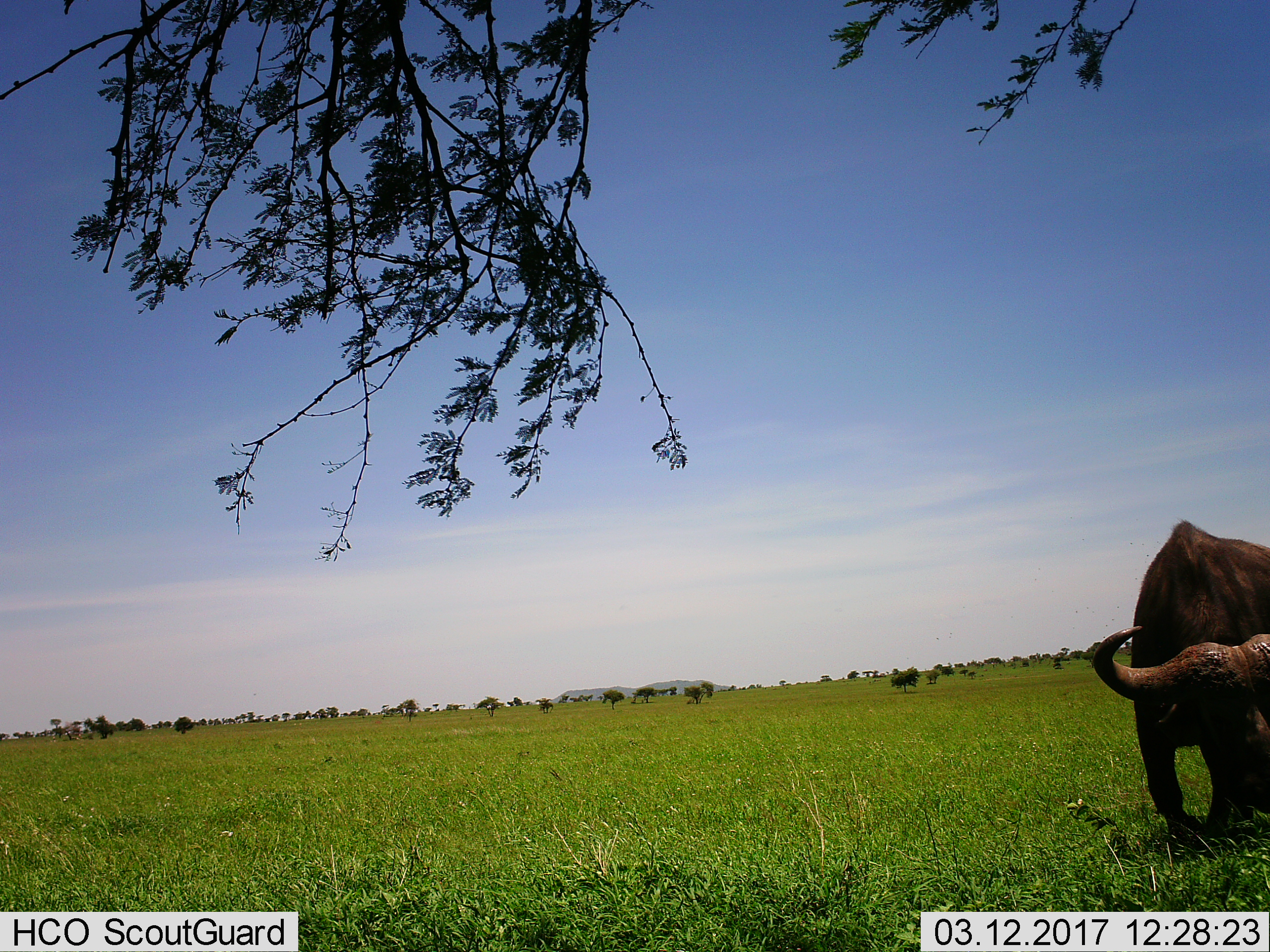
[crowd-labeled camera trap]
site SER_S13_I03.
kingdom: Animalia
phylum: Chordata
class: Mammalia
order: Artiodactyla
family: Bovidae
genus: Syncerus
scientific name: Syncerus caffer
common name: african buffalo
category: buffalo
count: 1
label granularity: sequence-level